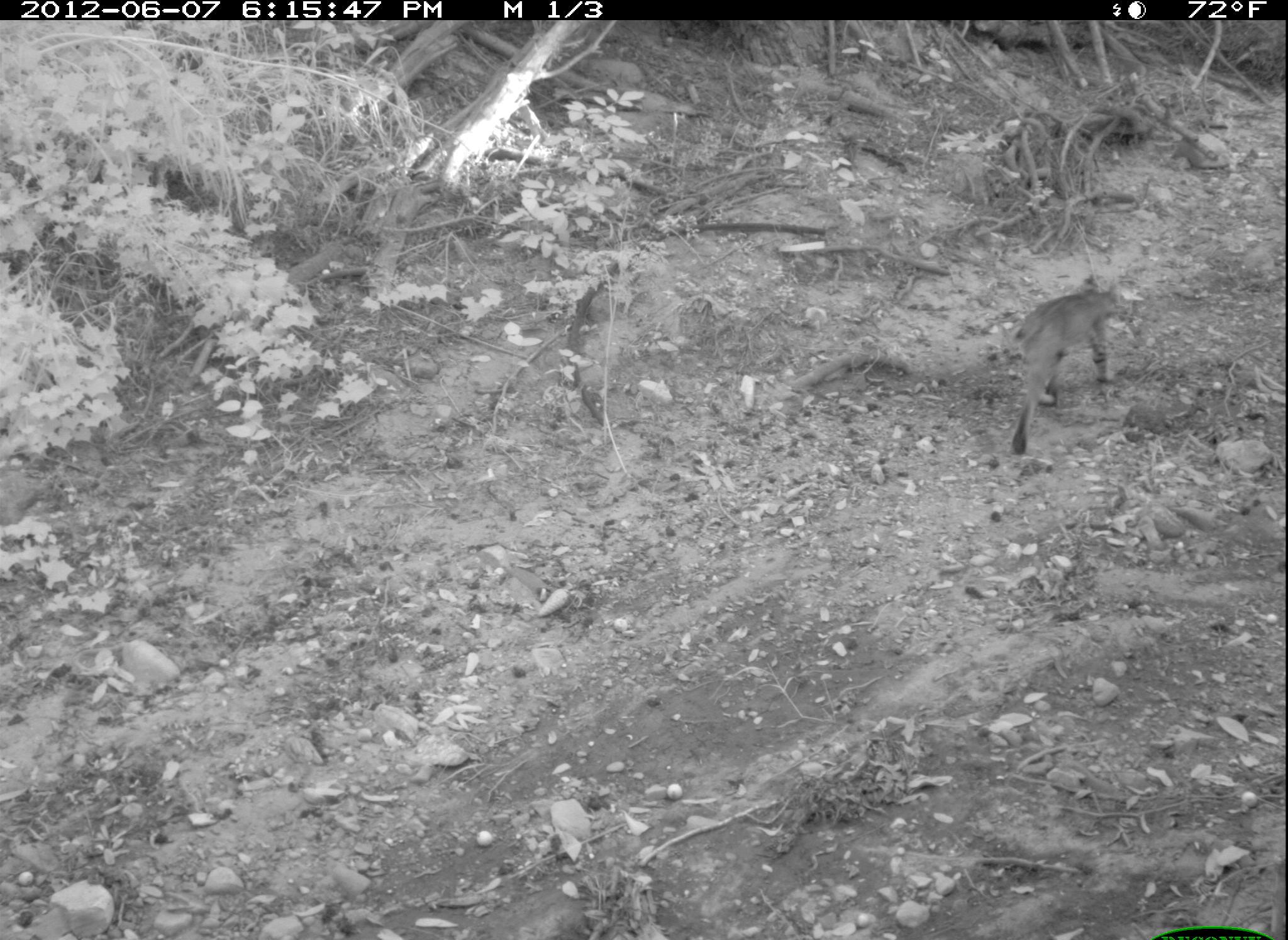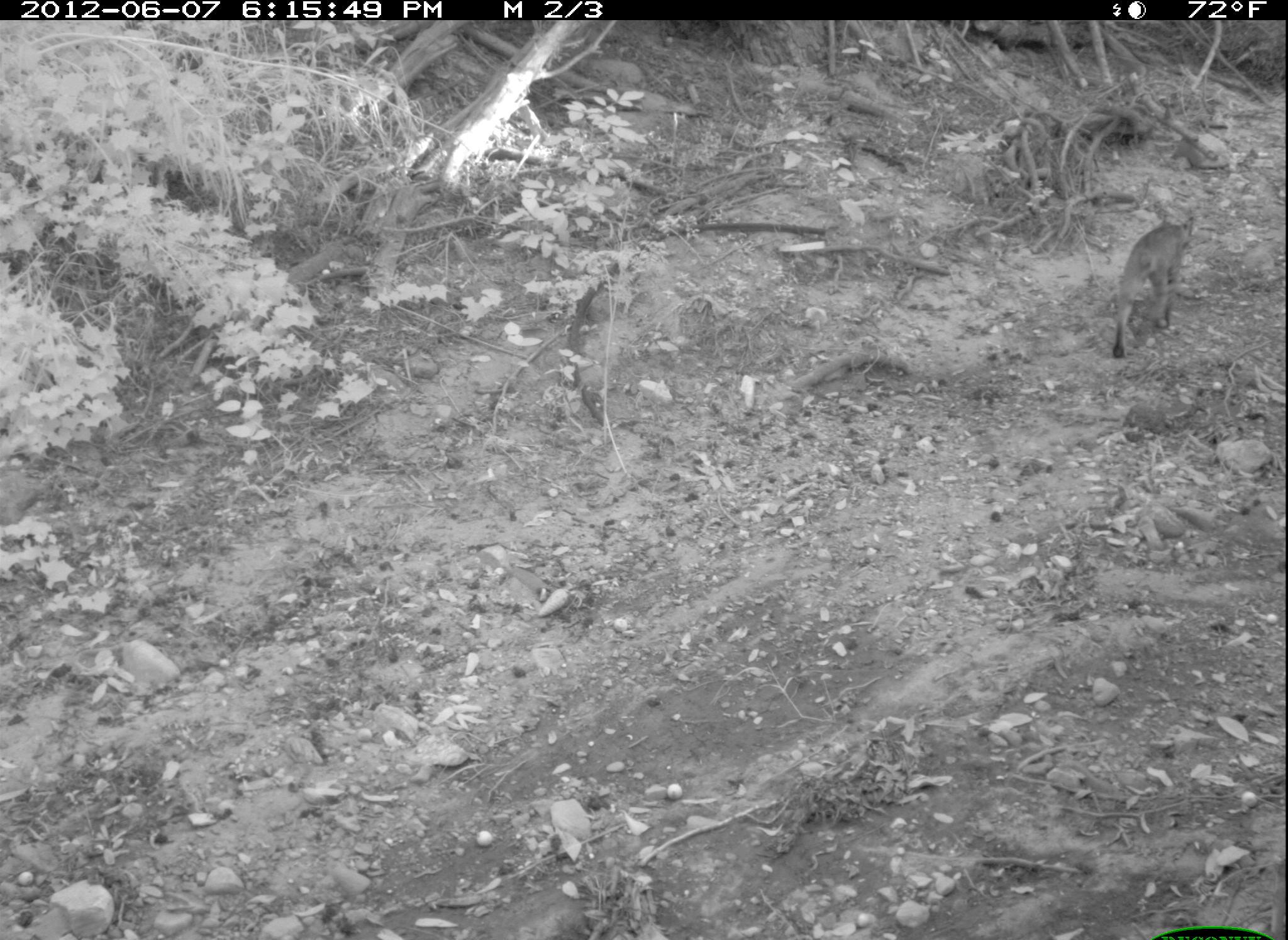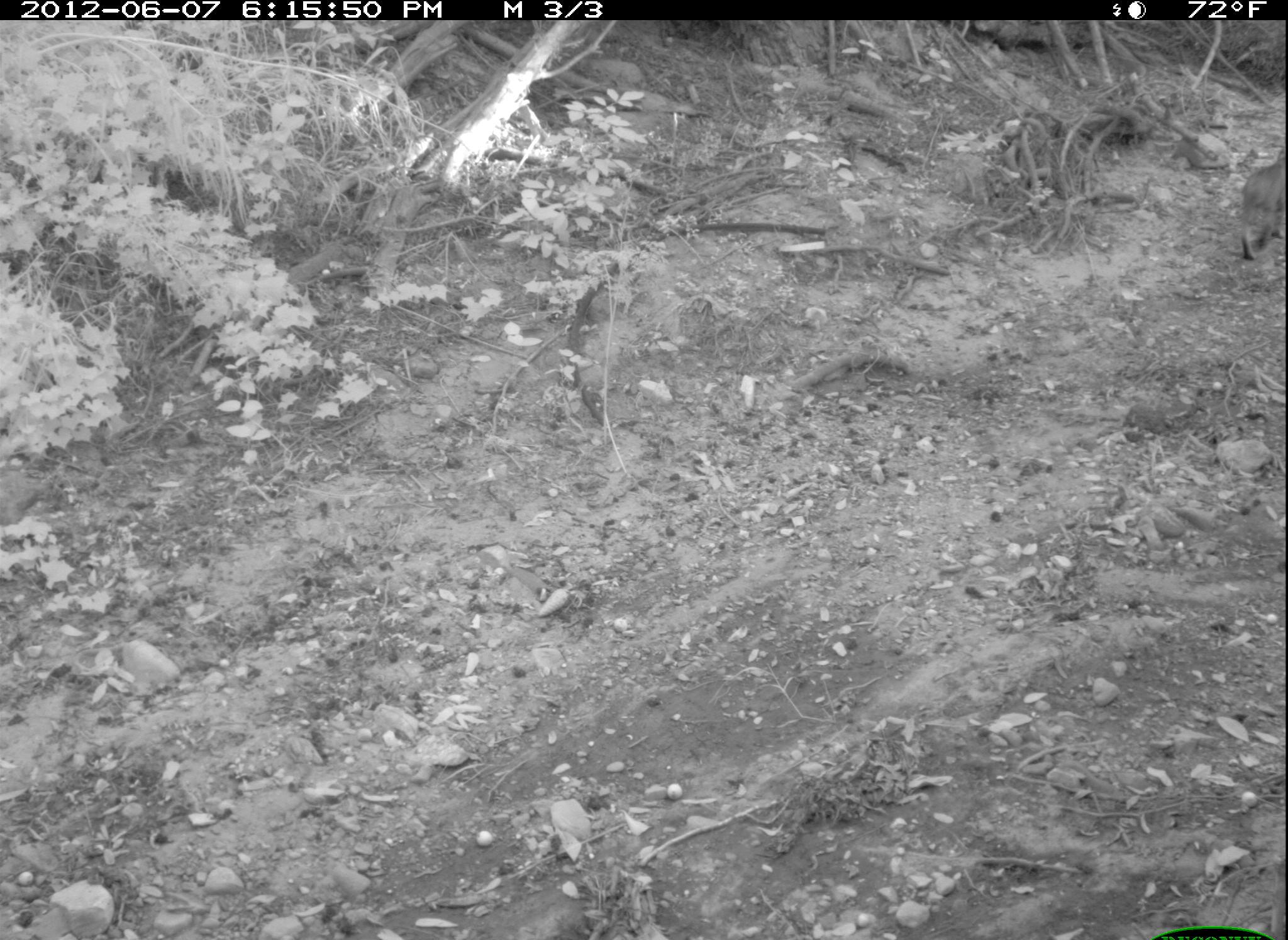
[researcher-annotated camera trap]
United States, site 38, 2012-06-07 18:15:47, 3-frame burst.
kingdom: Animalia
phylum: Chordata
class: Mammalia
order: Carnivora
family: Felidae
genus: Lynx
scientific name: Lynx rufus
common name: bobcat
Bobcat (Lynx rufus).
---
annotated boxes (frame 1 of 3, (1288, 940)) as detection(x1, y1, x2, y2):
bobcat: detection(968, 263, 1167, 457)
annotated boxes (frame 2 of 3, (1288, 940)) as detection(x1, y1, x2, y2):
bobcat: detection(1084, 201, 1217, 367)